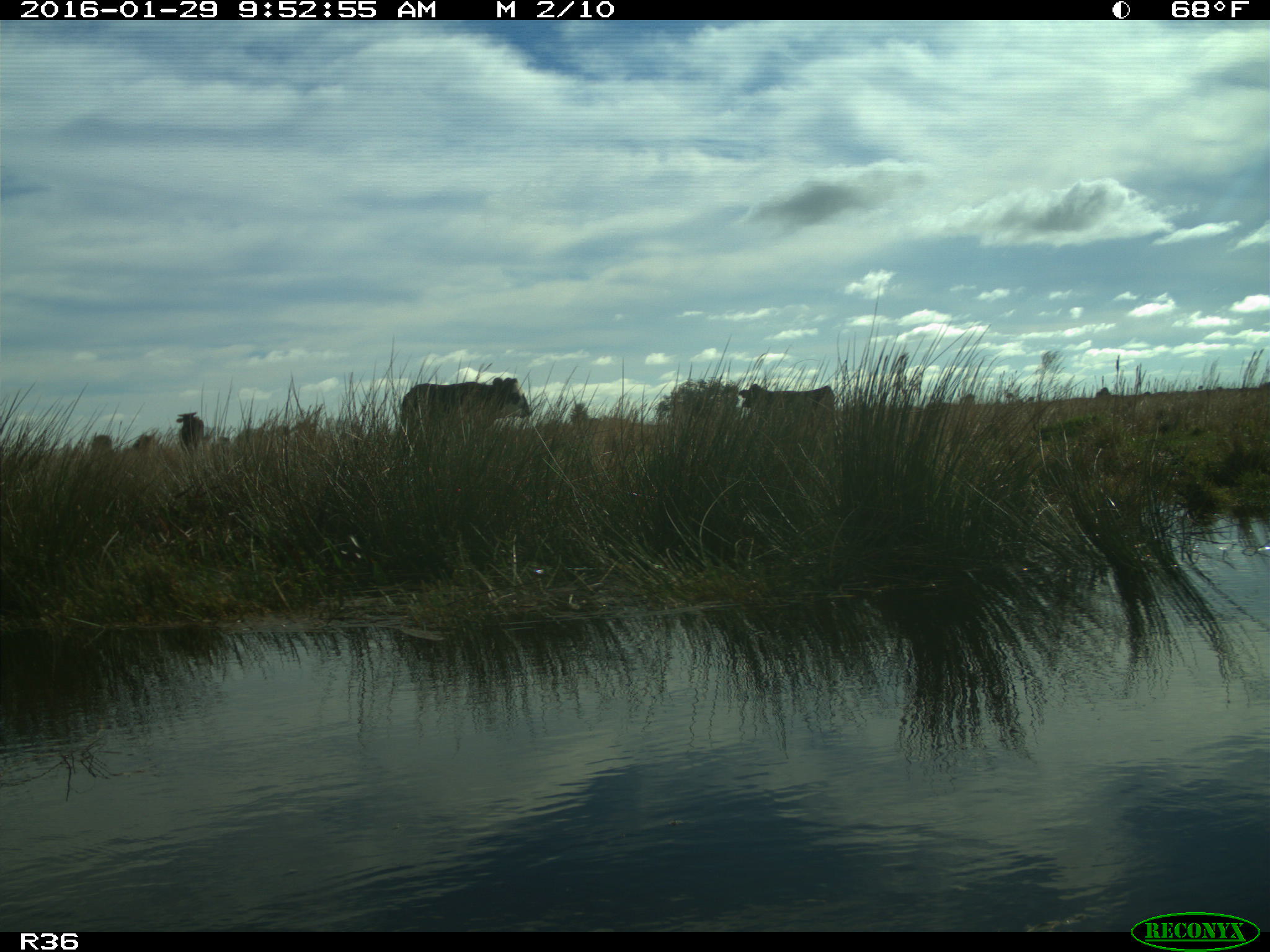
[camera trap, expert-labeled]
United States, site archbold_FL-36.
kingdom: Animalia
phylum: Chordata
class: Mammalia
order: Artiodactyla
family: Bovidae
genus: Bos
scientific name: Bos taurus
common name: domestic cow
Bos taurus (domestic cow).